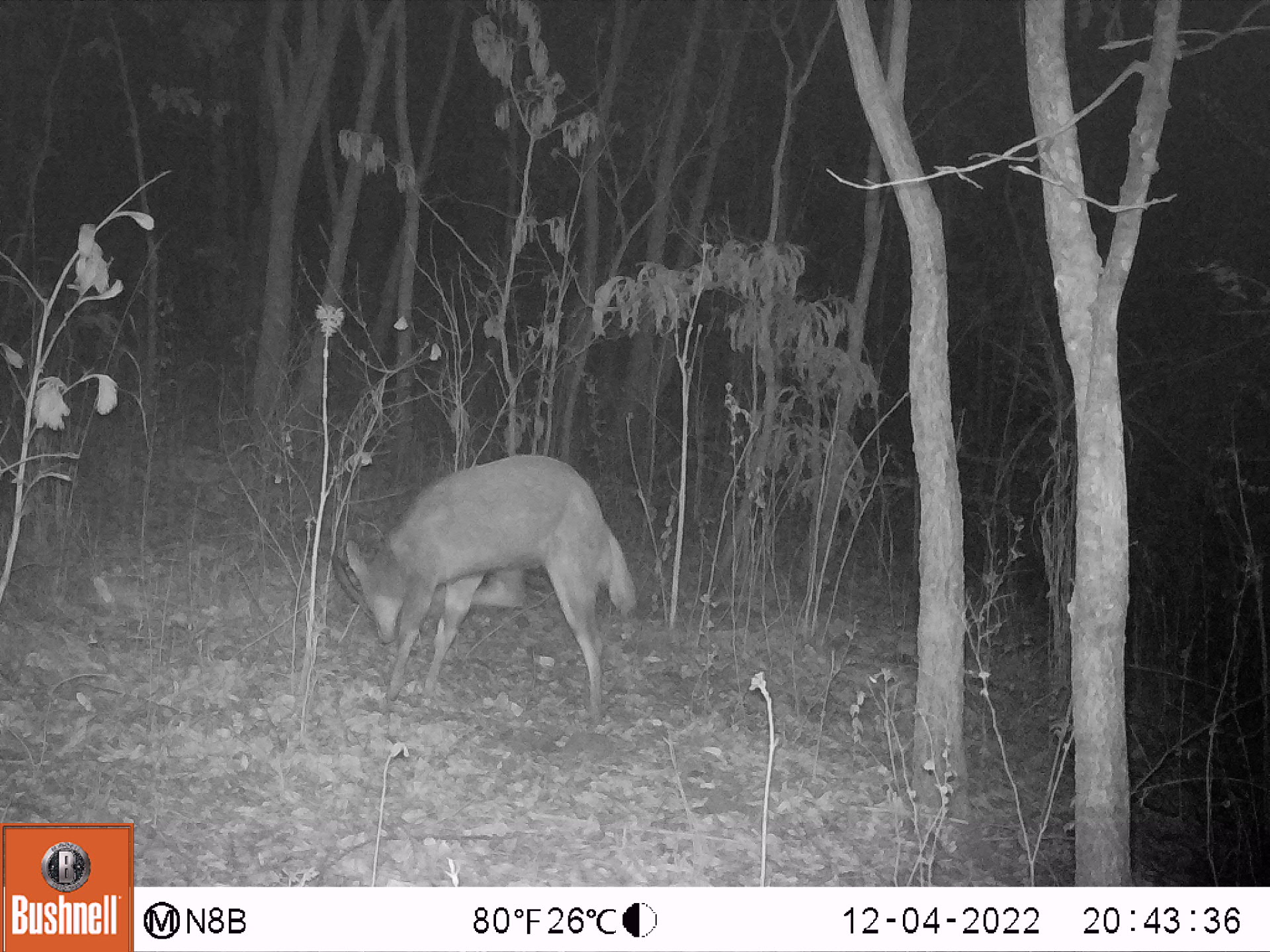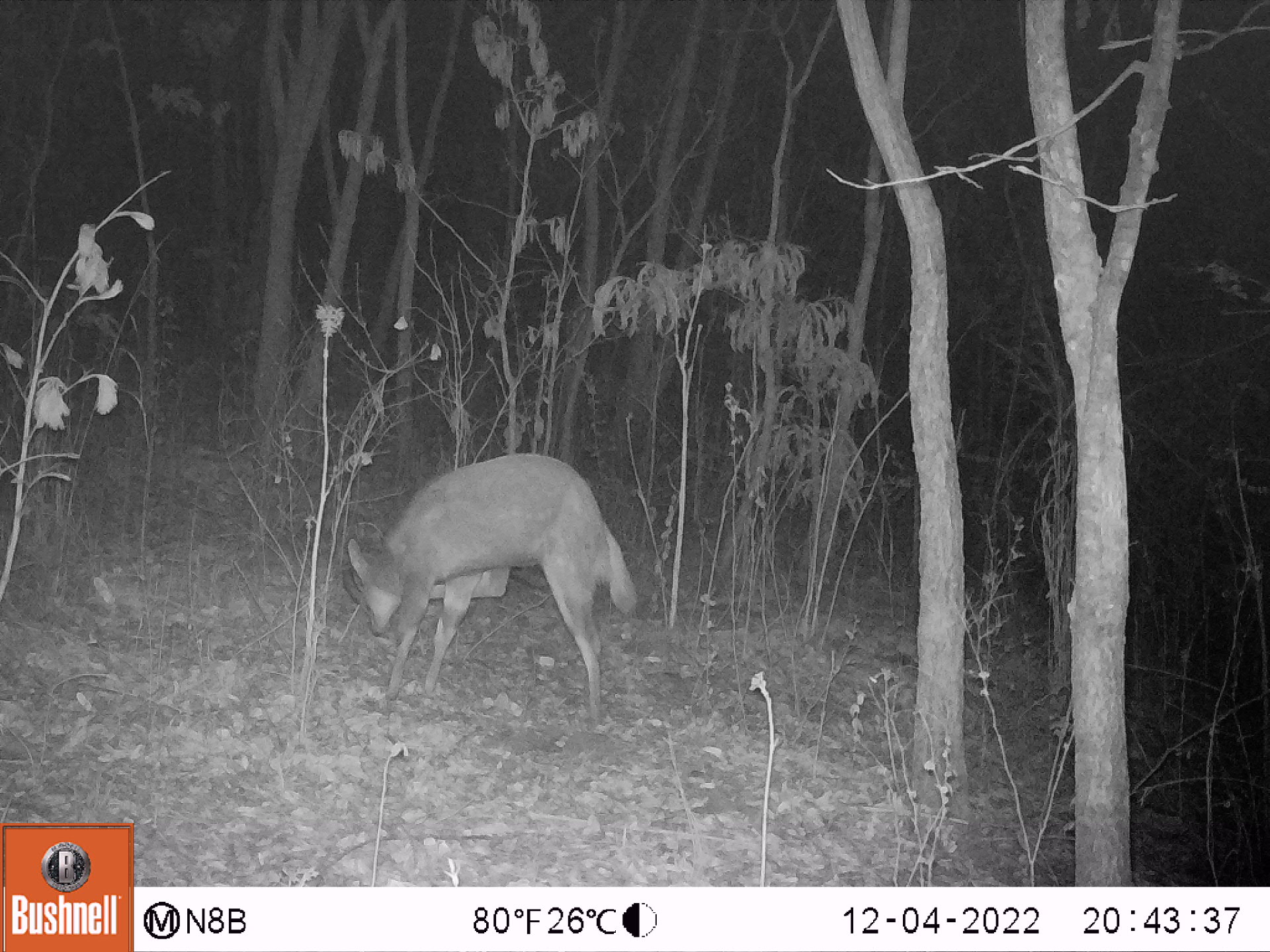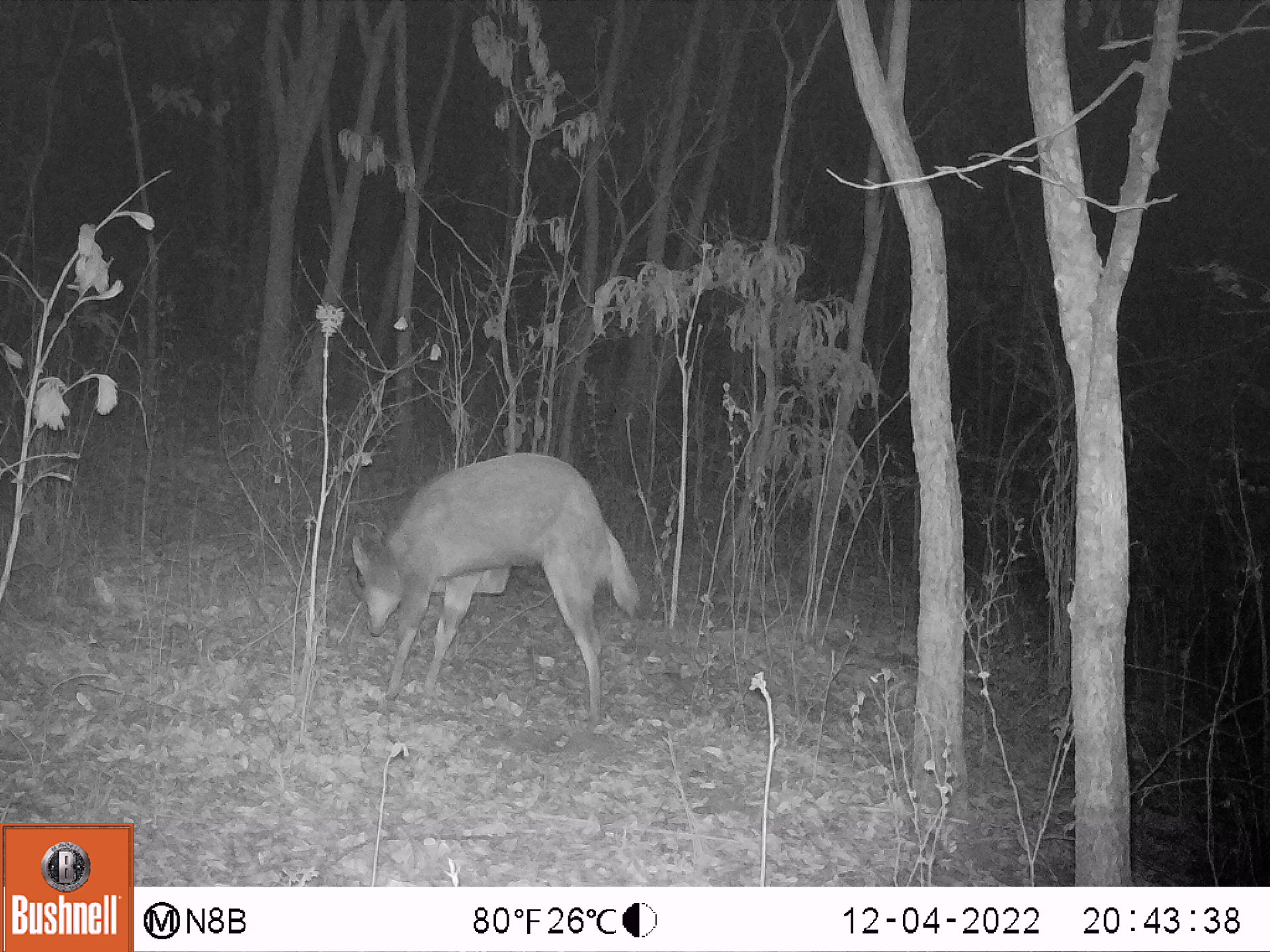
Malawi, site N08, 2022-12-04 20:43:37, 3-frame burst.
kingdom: Animalia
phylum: Chordata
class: Mammalia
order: Artiodactyla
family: Bovidae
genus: Tragelaphus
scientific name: Tragelaphus sylvaticus sylvaticus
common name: cape bushbuck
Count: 1.